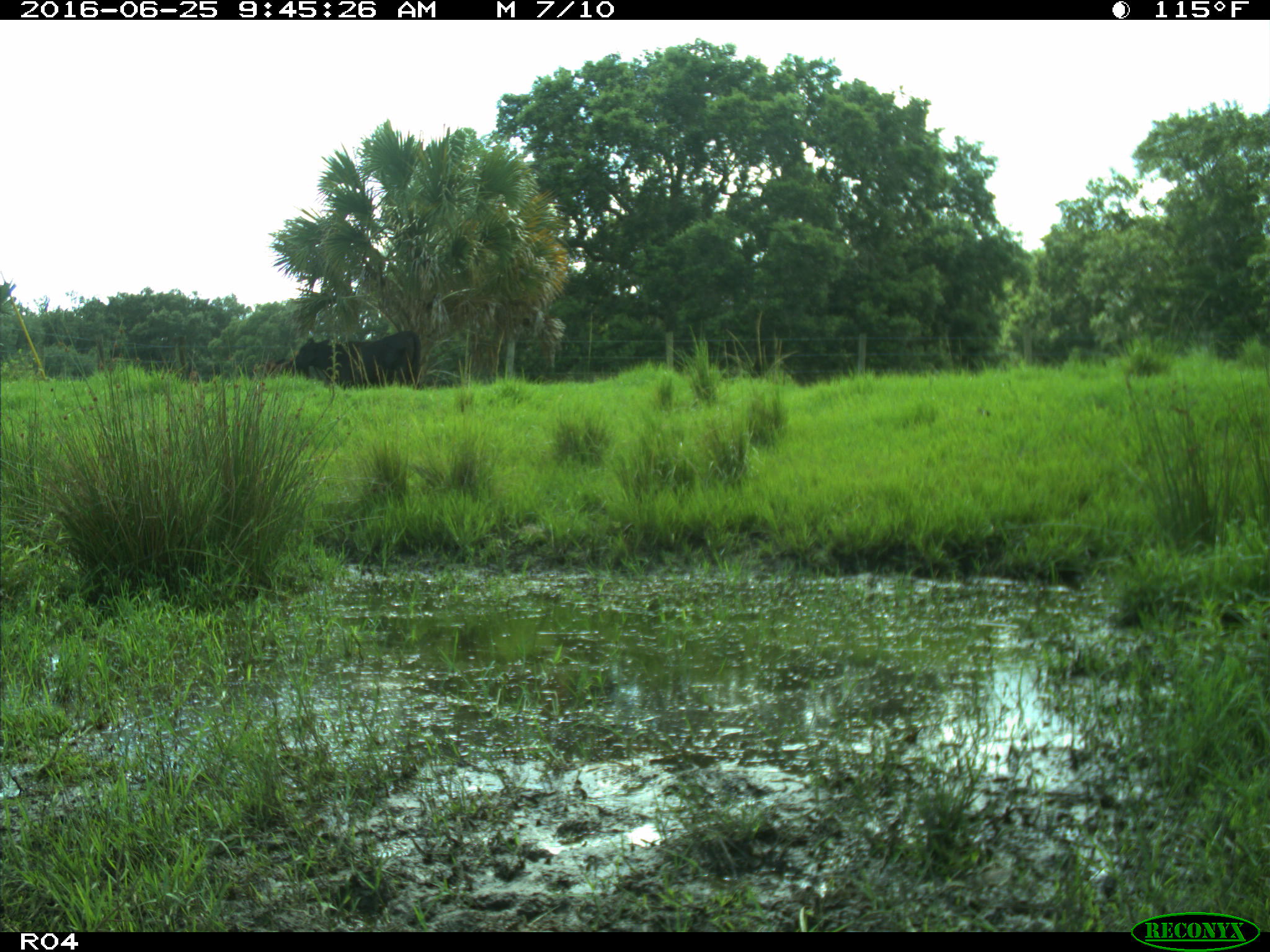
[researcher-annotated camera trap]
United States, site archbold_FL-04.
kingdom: Animalia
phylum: Chordata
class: Mammalia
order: Artiodactyla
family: Bovidae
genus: Bos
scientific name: Bos taurus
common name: domestic cow